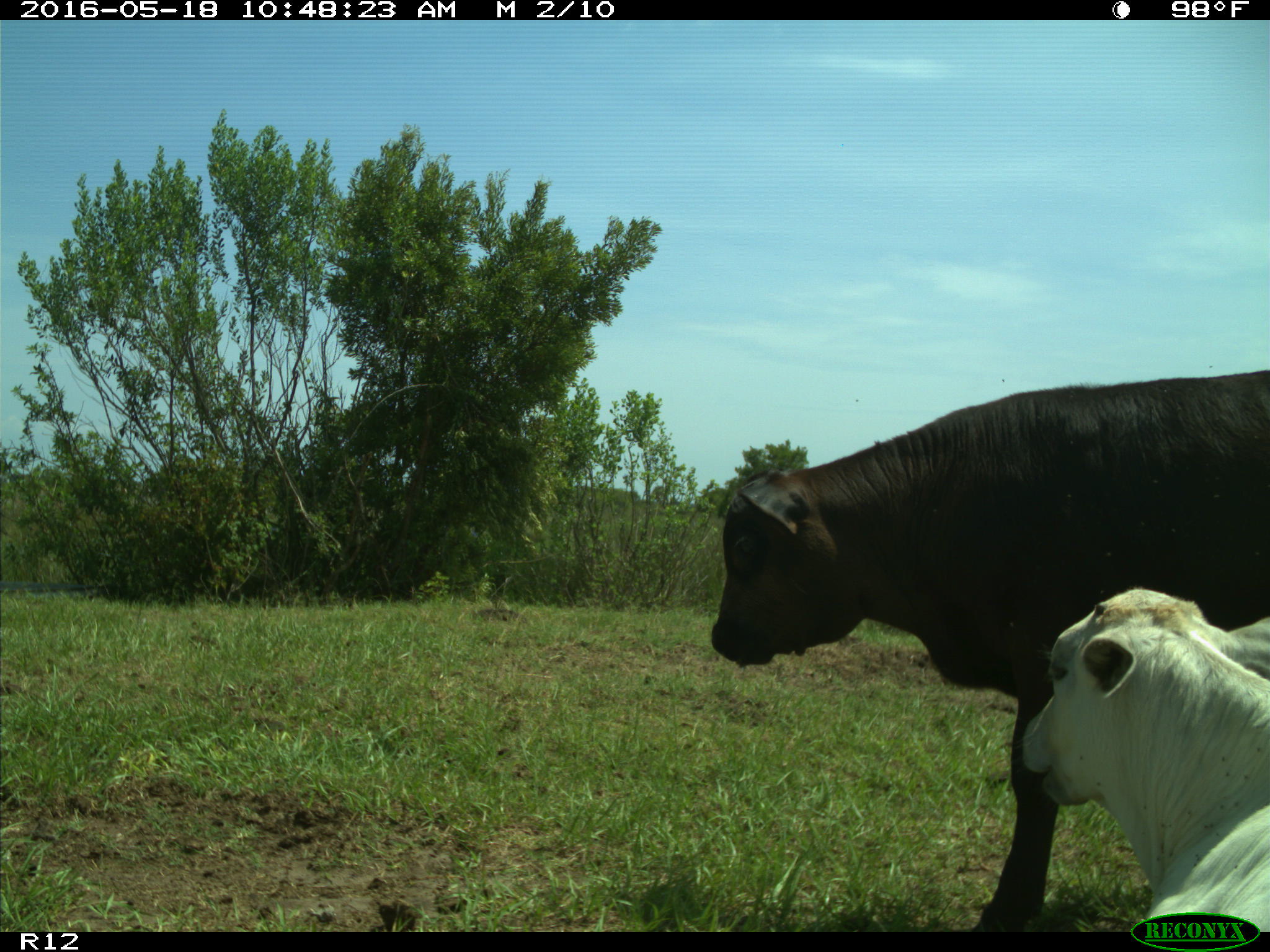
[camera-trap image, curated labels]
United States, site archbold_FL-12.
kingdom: Animalia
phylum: Chordata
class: Mammalia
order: Artiodactyla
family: Bovidae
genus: Bos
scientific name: Bos taurus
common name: domestic cow